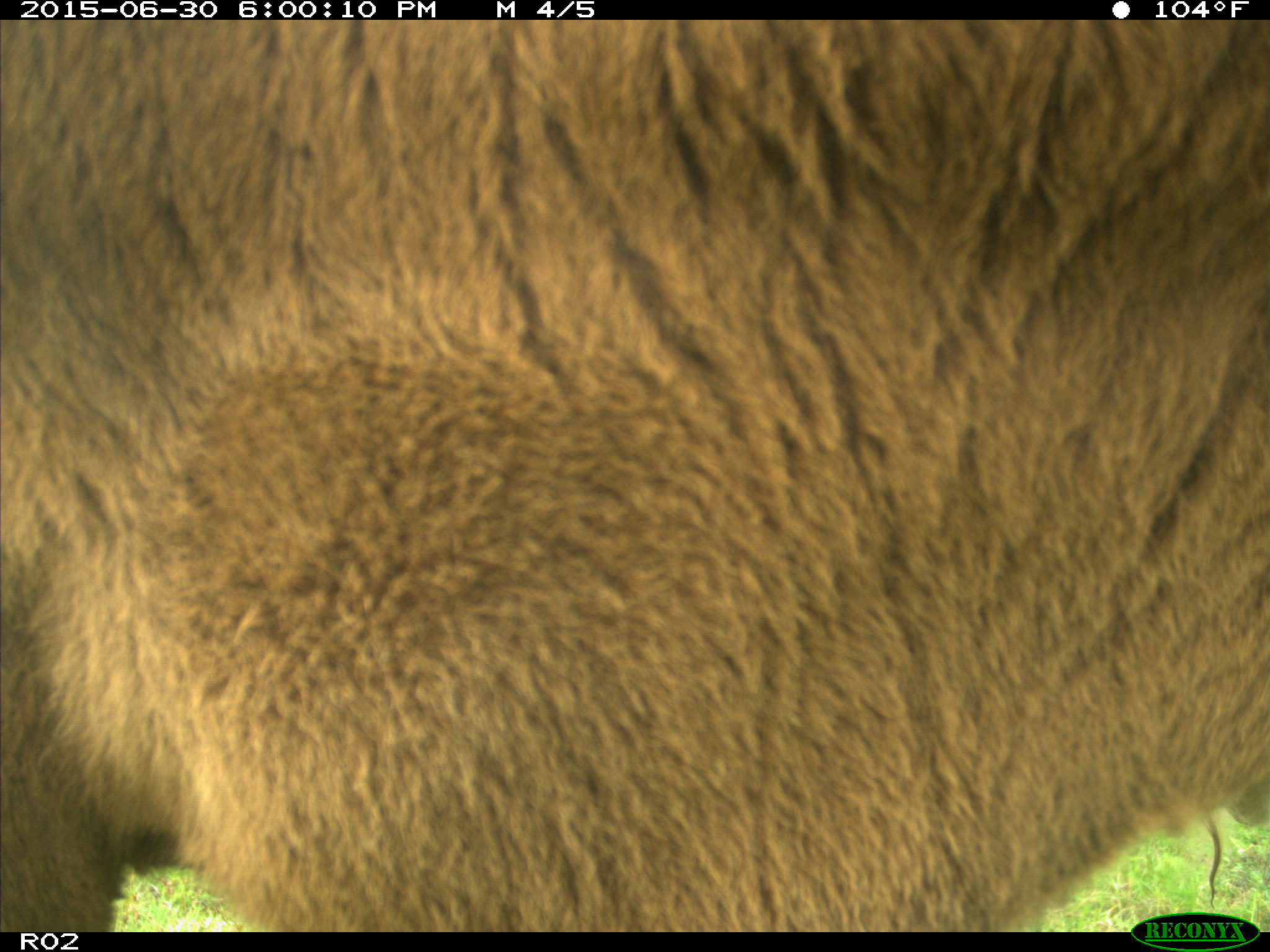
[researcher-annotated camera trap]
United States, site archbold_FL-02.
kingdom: Animalia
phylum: Chordata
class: Mammalia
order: Artiodactyla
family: Bovidae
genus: Bos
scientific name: Bos taurus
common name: domestic cow